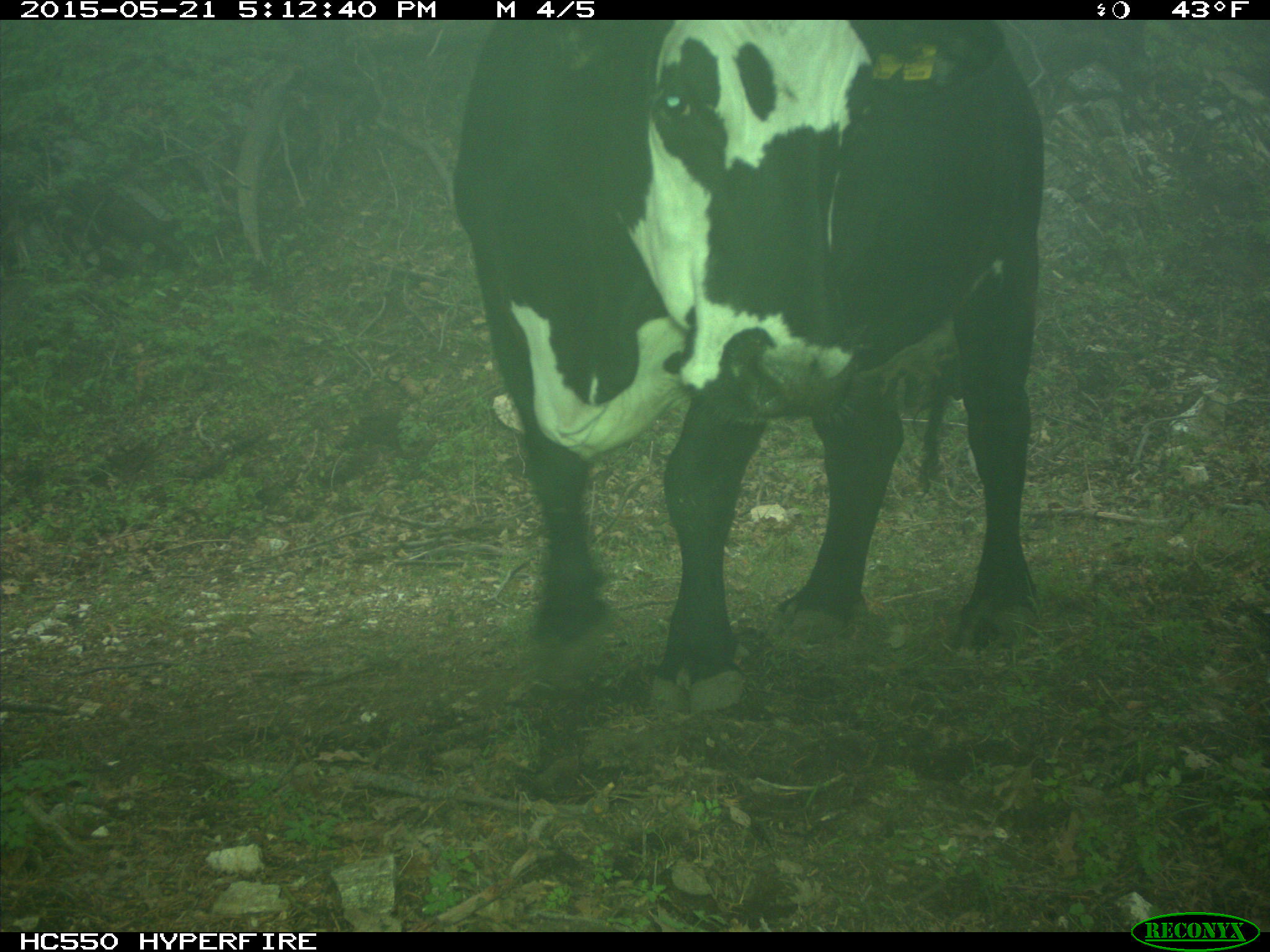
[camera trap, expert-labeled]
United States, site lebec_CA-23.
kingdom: Animalia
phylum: Chordata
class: Mammalia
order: Artiodactyla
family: Bovidae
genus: Bos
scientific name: Bos taurus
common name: domestic cow